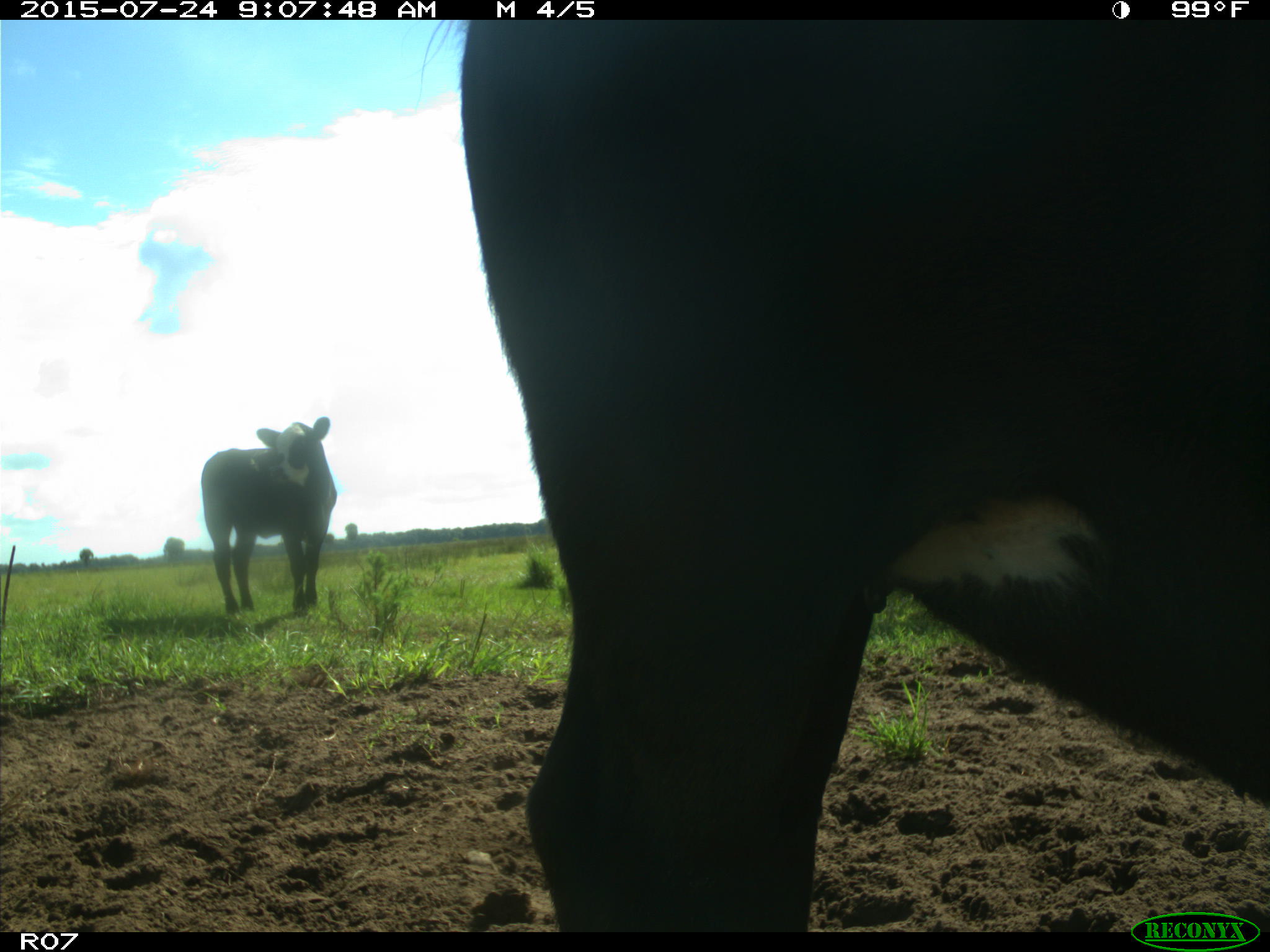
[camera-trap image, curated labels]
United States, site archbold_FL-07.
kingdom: Animalia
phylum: Chordata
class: Mammalia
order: Artiodactyla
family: Bovidae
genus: Bos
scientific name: Bos taurus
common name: domestic cow